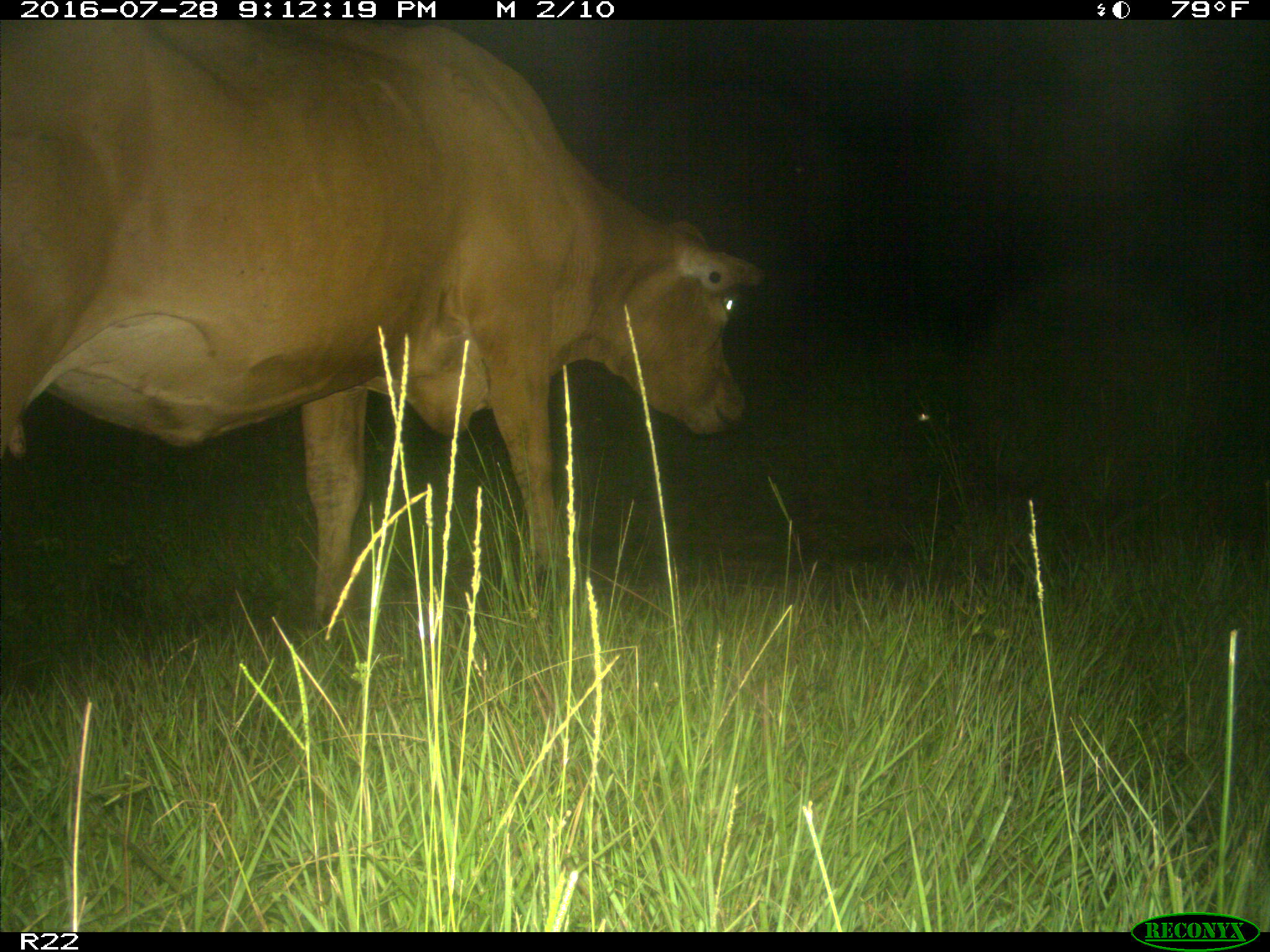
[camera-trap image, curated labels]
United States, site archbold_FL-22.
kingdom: Animalia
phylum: Chordata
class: Mammalia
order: Artiodactyla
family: Bovidae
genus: Bos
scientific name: Bos taurus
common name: domestic cow